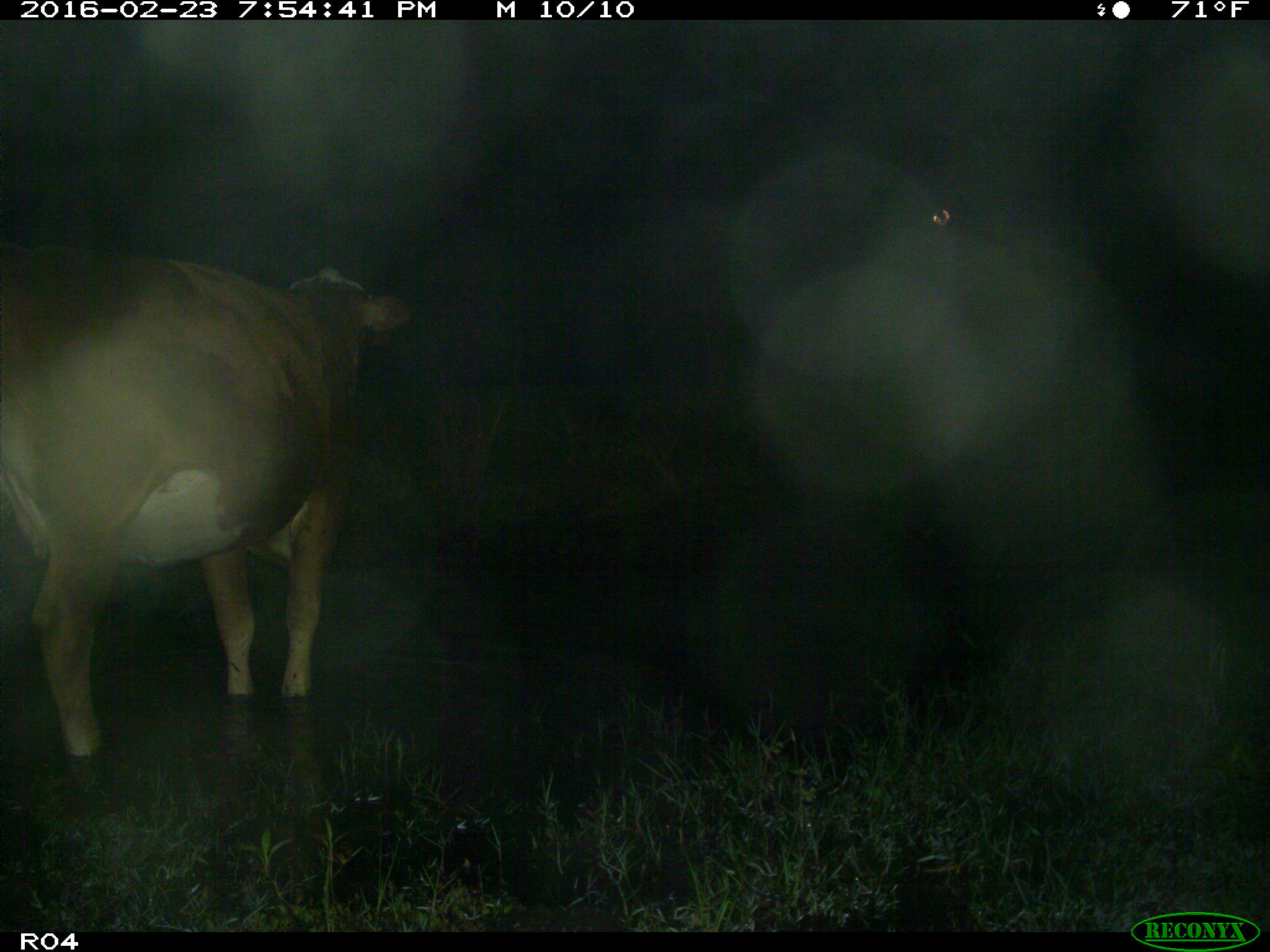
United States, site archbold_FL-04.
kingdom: Animalia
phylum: Chordata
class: Mammalia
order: Artiodactyla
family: Bovidae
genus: Bos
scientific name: Bos taurus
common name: domestic cow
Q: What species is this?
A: Bos taurus (domestic cow).